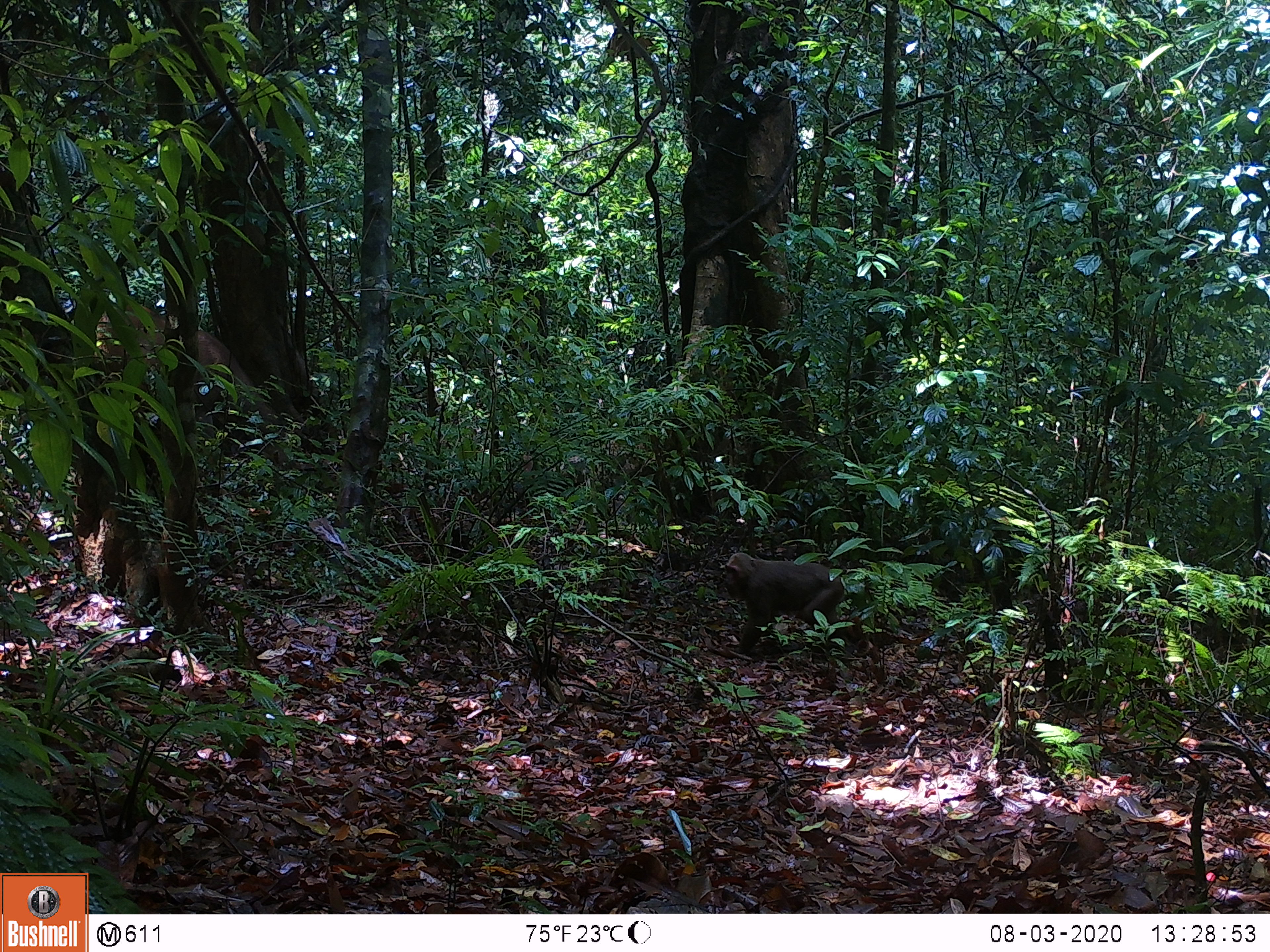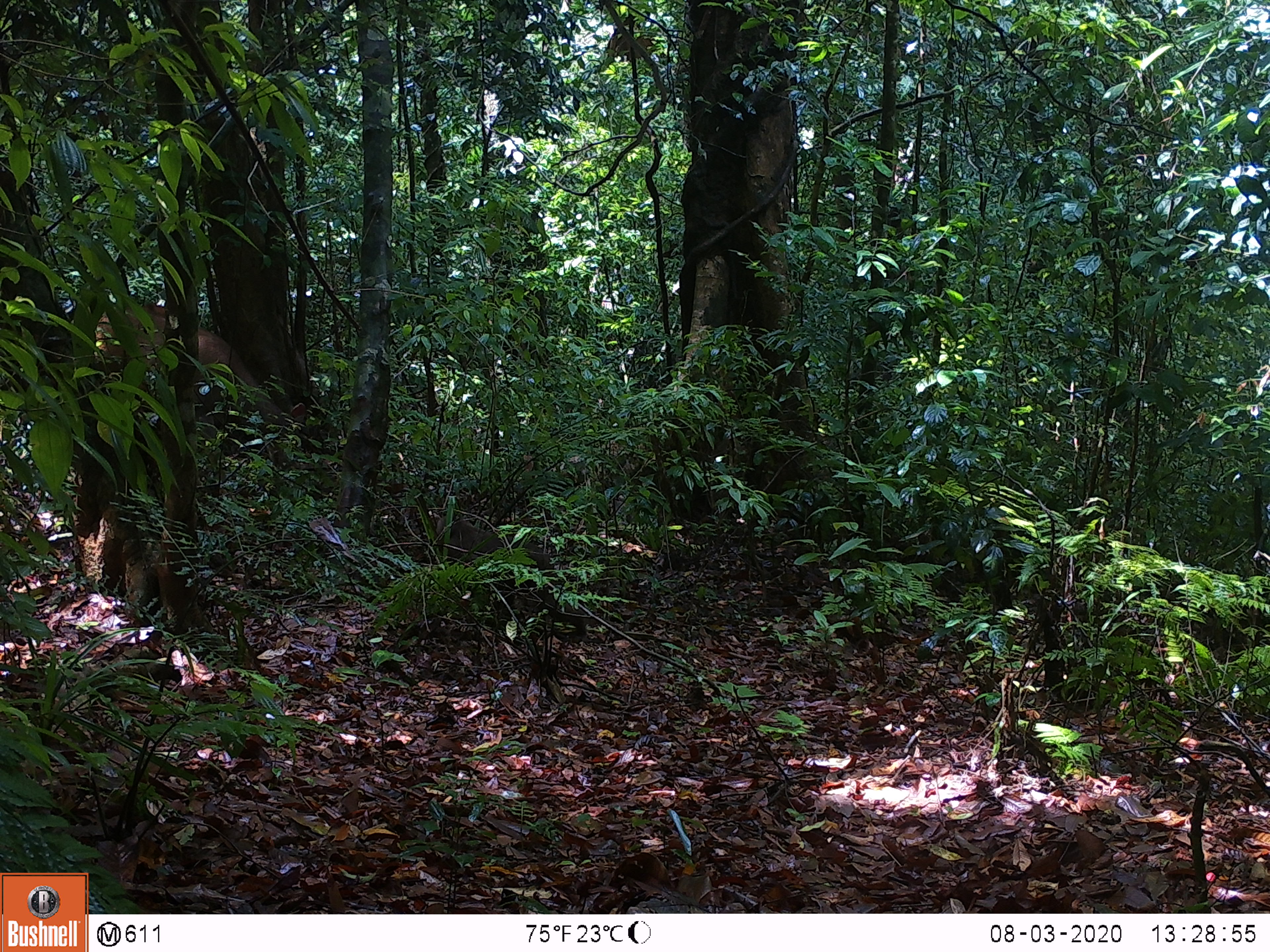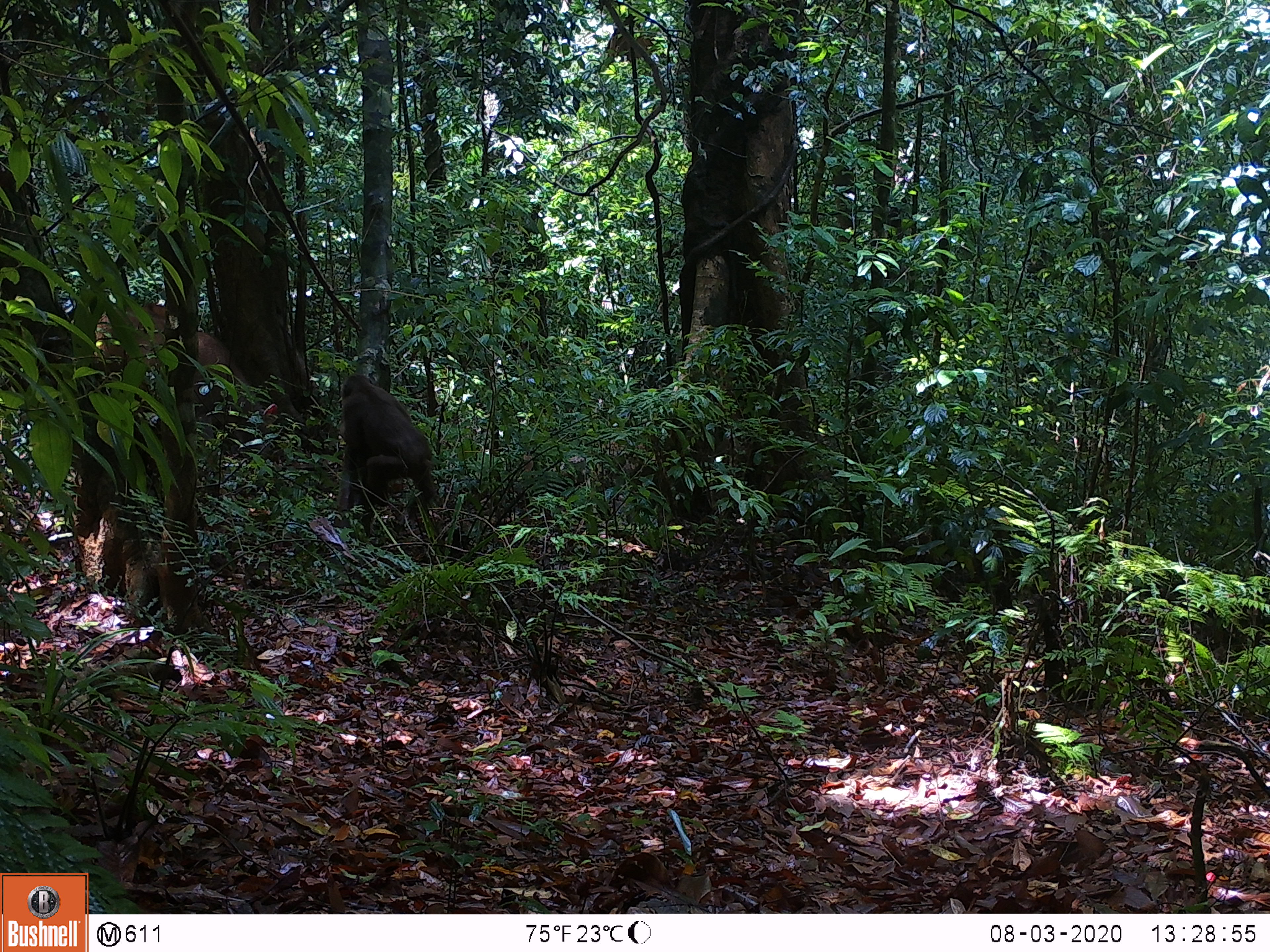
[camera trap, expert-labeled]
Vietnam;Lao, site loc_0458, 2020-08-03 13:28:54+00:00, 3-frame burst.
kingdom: Animalia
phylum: Chordata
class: Mammalia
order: Artiodactyla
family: Cervidae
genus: Rusa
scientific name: Rusa unicolor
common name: sambar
Sambar (Rusa unicolor). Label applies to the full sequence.